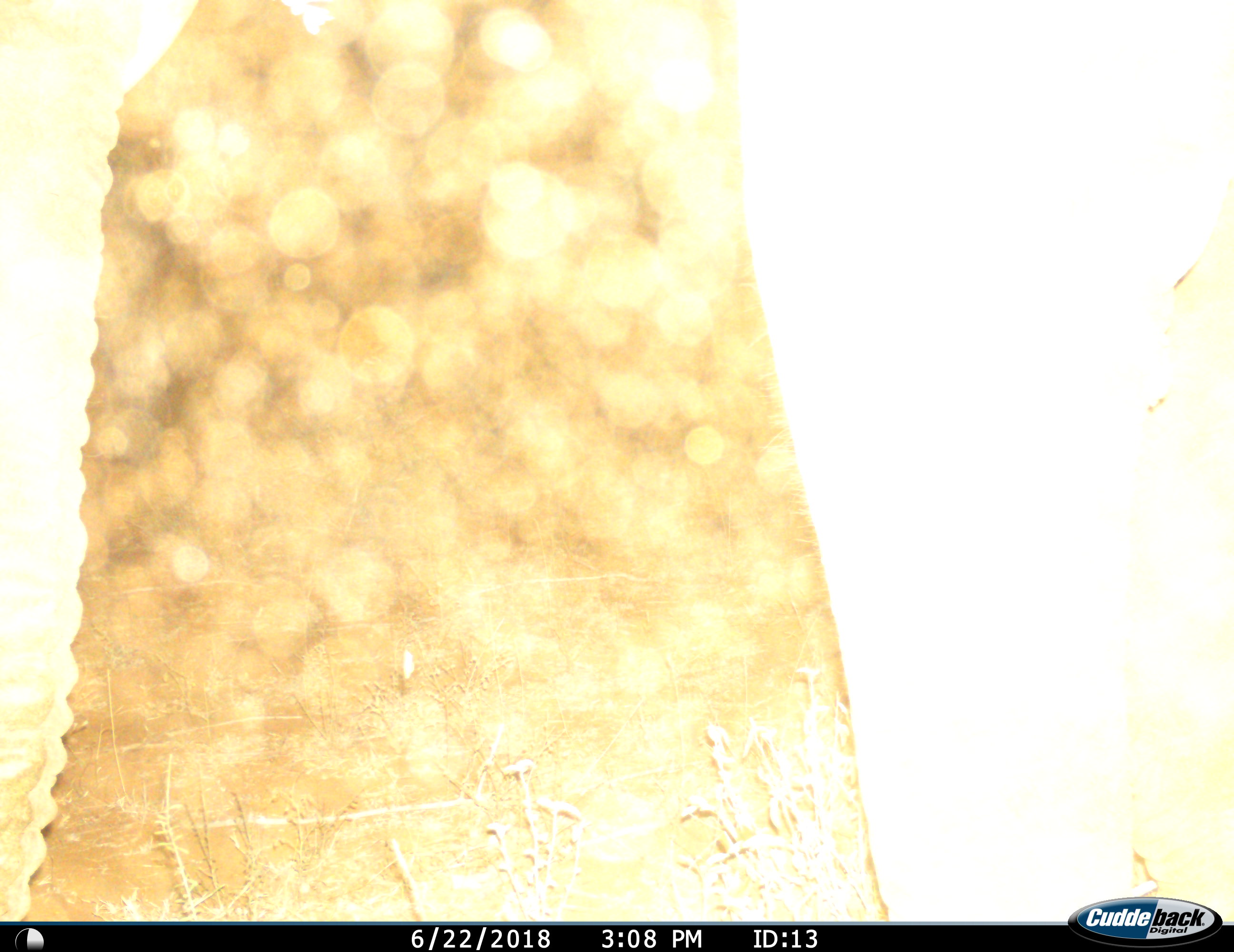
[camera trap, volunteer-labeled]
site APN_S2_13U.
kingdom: Animalia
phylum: Chordata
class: Mammalia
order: Proboscidea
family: Elephantidae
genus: Loxodonta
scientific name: Loxodonta africana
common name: african bush elephant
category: elephant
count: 1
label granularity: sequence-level